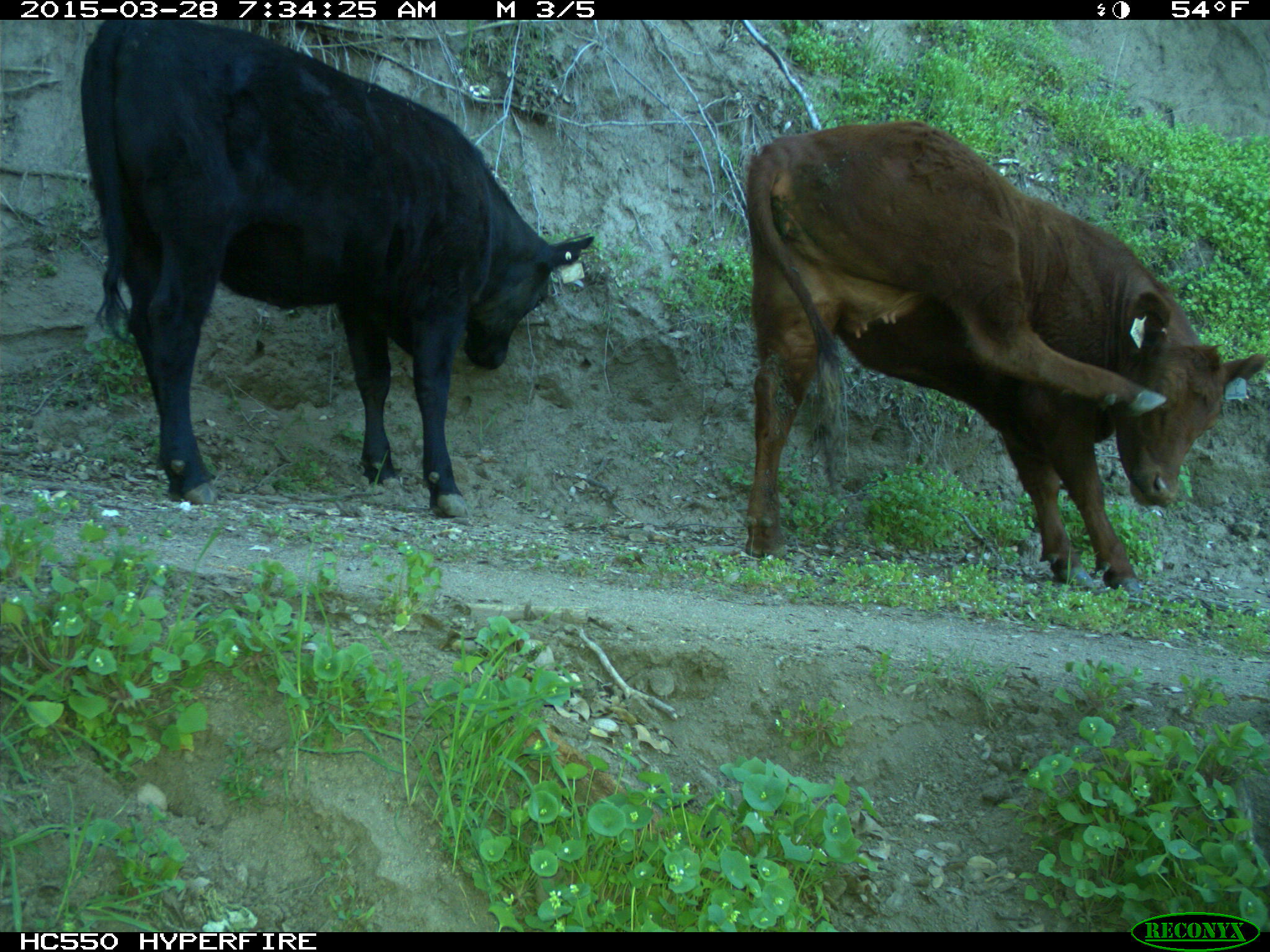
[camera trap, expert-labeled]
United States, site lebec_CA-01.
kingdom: Animalia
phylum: Chordata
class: Mammalia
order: Artiodactyla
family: Bovidae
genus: Bos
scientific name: Bos taurus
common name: domestic cow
Bos taurus (domestic cow).